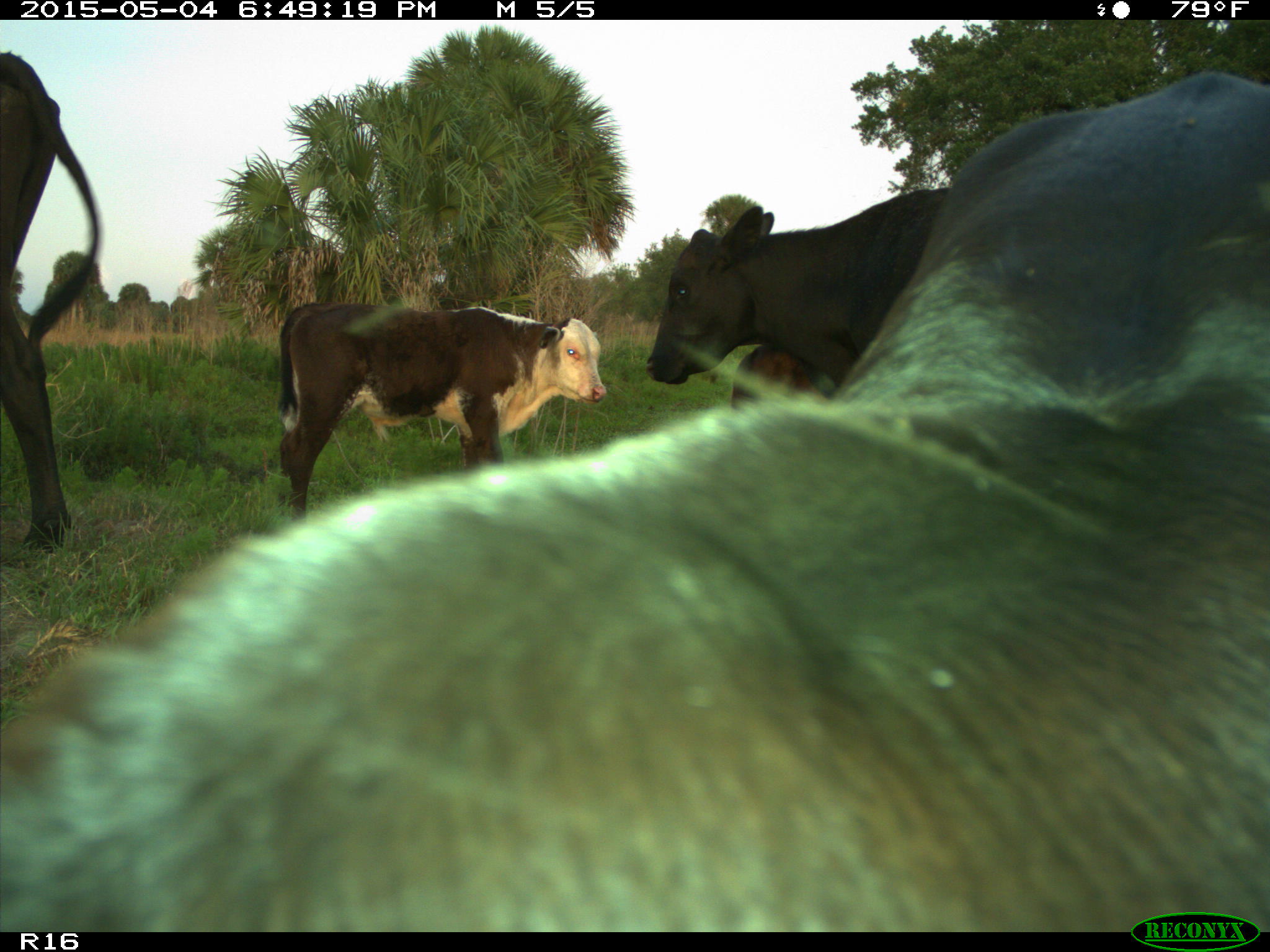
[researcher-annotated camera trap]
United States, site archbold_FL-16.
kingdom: Animalia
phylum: Chordata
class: Mammalia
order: Artiodactyla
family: Bovidae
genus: Bos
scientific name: Bos taurus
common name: domestic cow